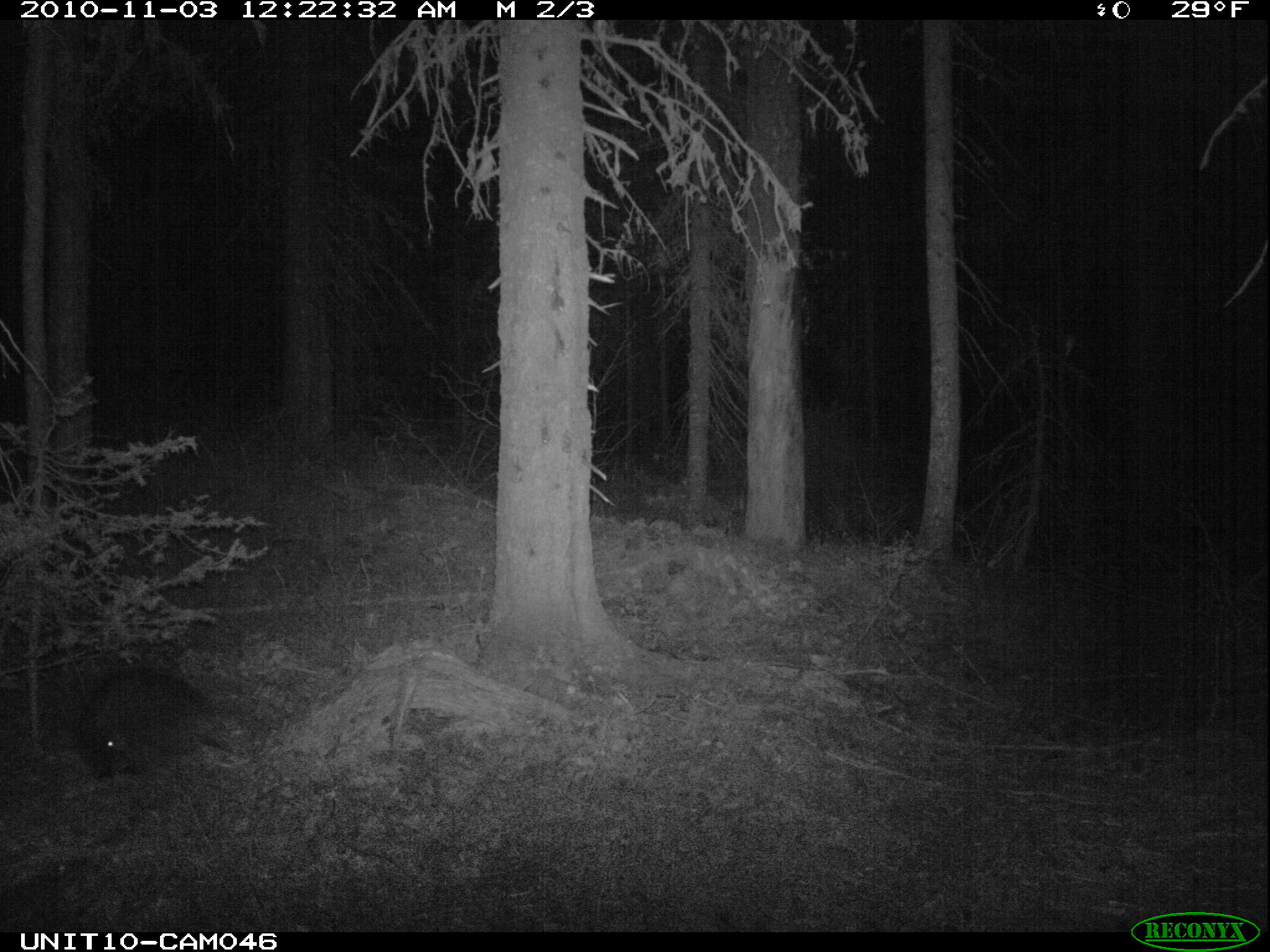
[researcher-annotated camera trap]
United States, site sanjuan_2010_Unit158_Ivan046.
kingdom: Animalia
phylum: Chordata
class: Mammalia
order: Rodentia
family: Erethizontidae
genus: Erethizon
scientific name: Erethizon dorsatum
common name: north american porcupine